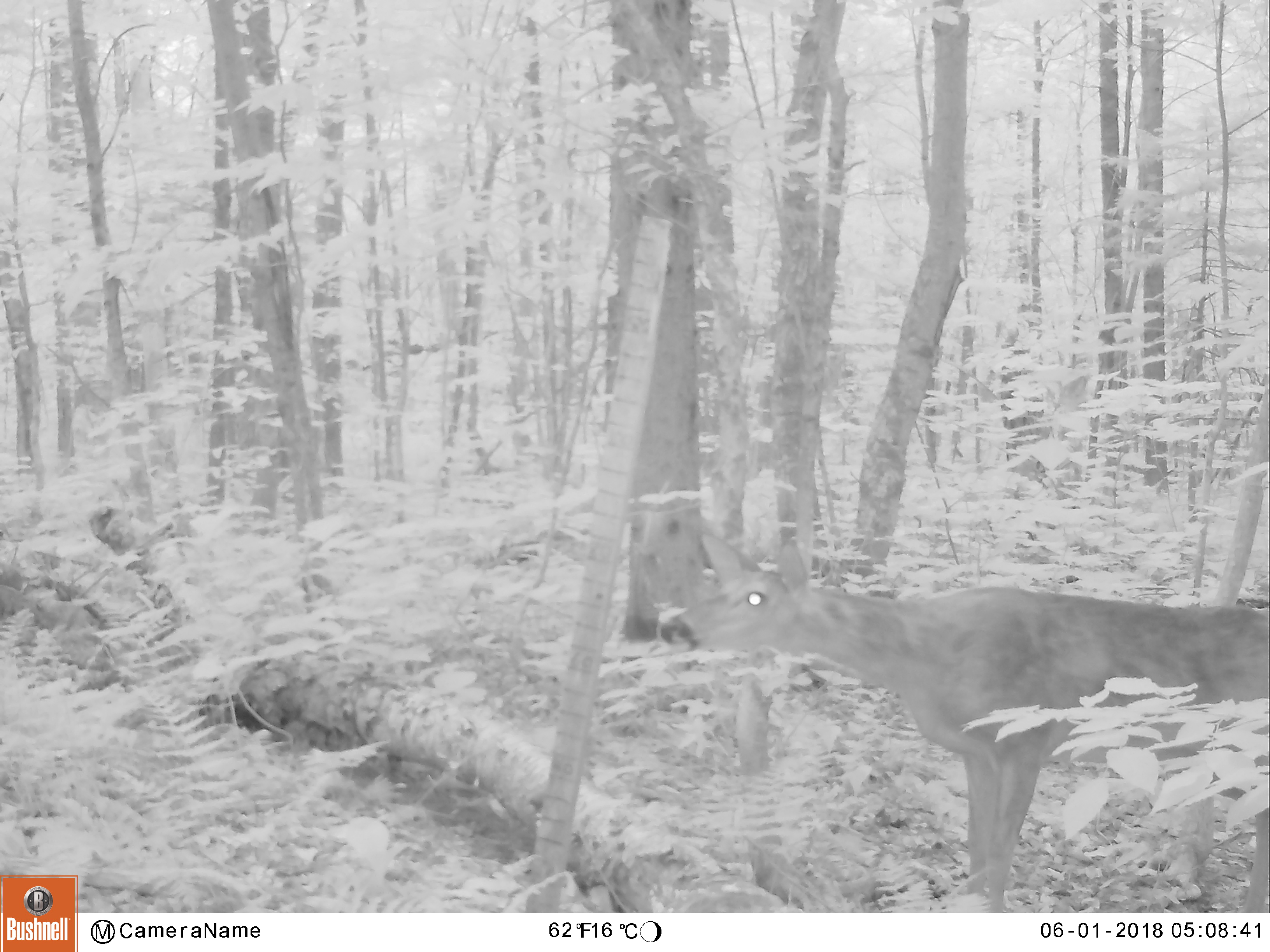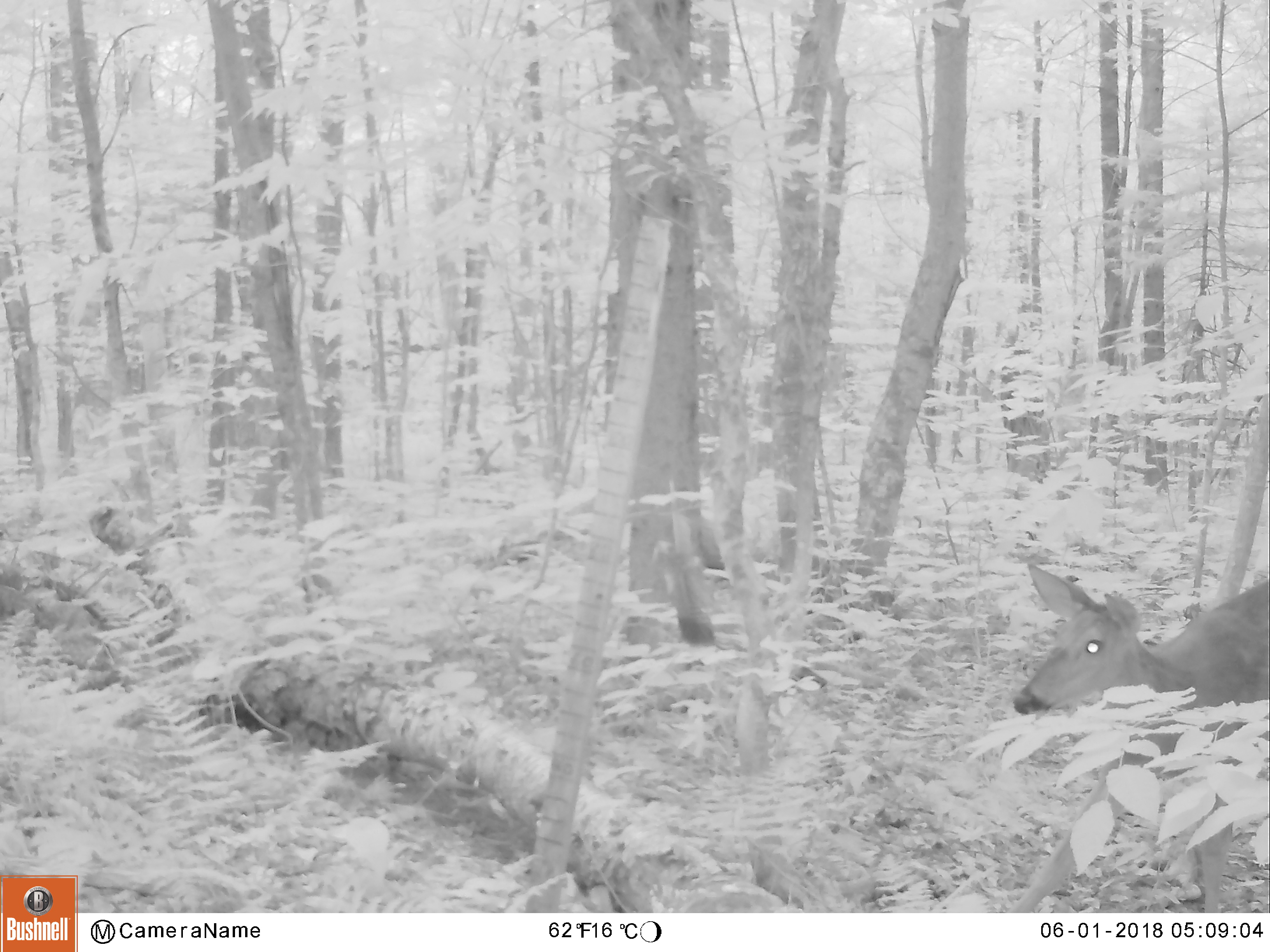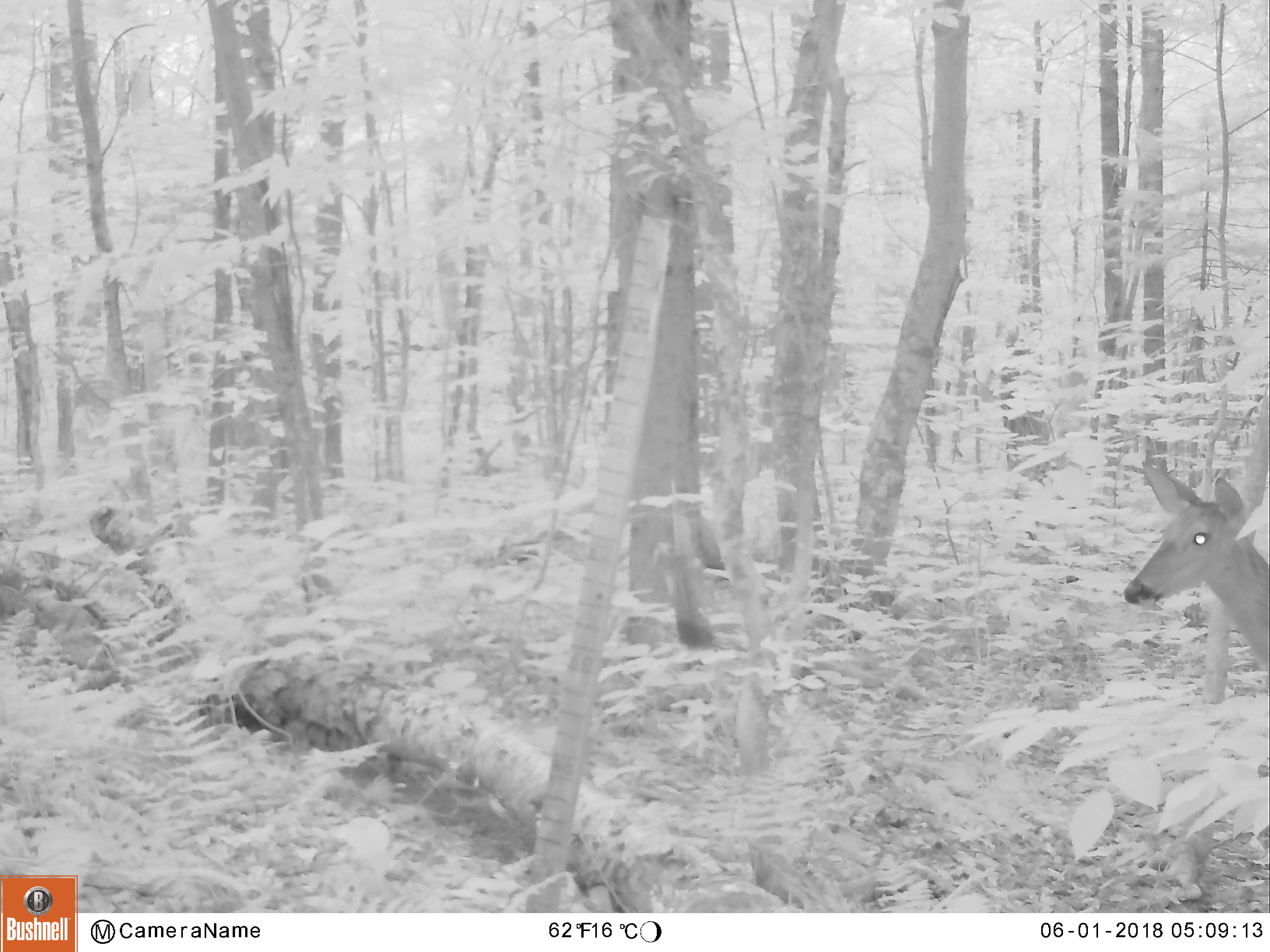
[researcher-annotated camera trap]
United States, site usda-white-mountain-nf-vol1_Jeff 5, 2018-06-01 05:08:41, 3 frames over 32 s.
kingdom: Animalia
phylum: Chordata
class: Mammalia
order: Artiodactyla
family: Cervidae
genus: Odocoileus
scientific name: Odocoileus virginianus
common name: white-tailed deer